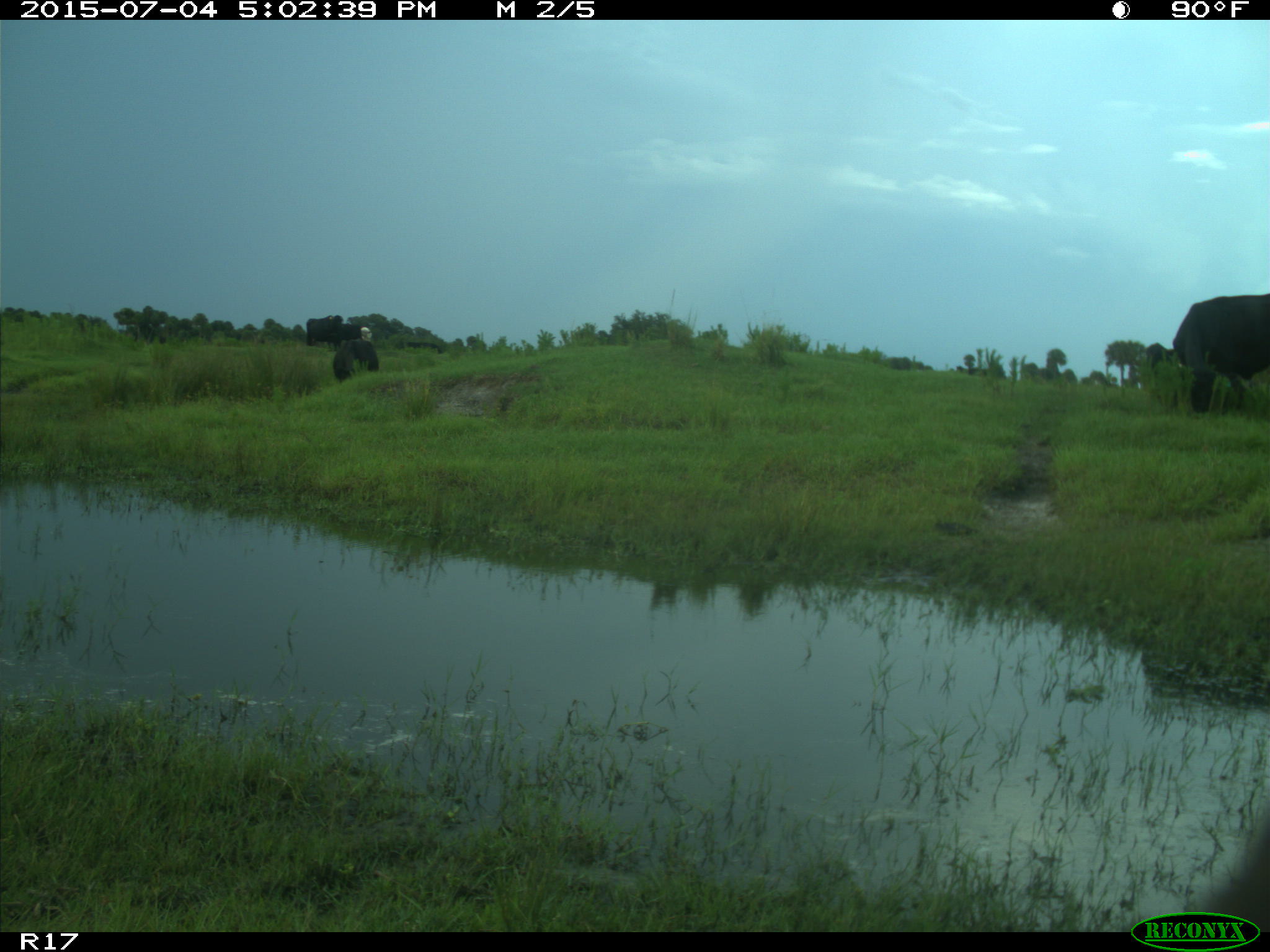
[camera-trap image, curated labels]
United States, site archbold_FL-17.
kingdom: Animalia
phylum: Chordata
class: Mammalia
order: Artiodactyla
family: Bovidae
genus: Bos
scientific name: Bos taurus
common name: domestic cow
Bos taurus (domestic cow).